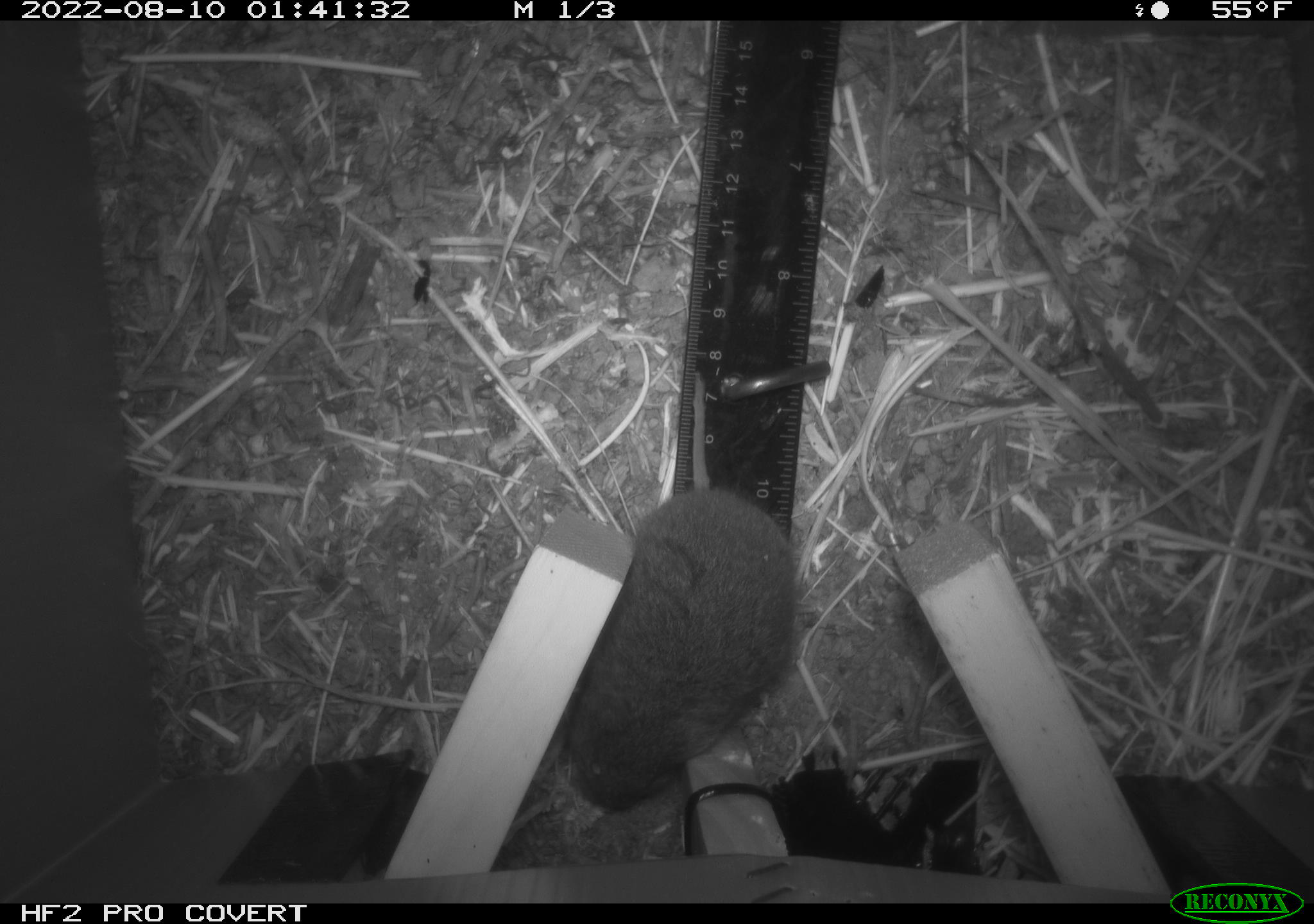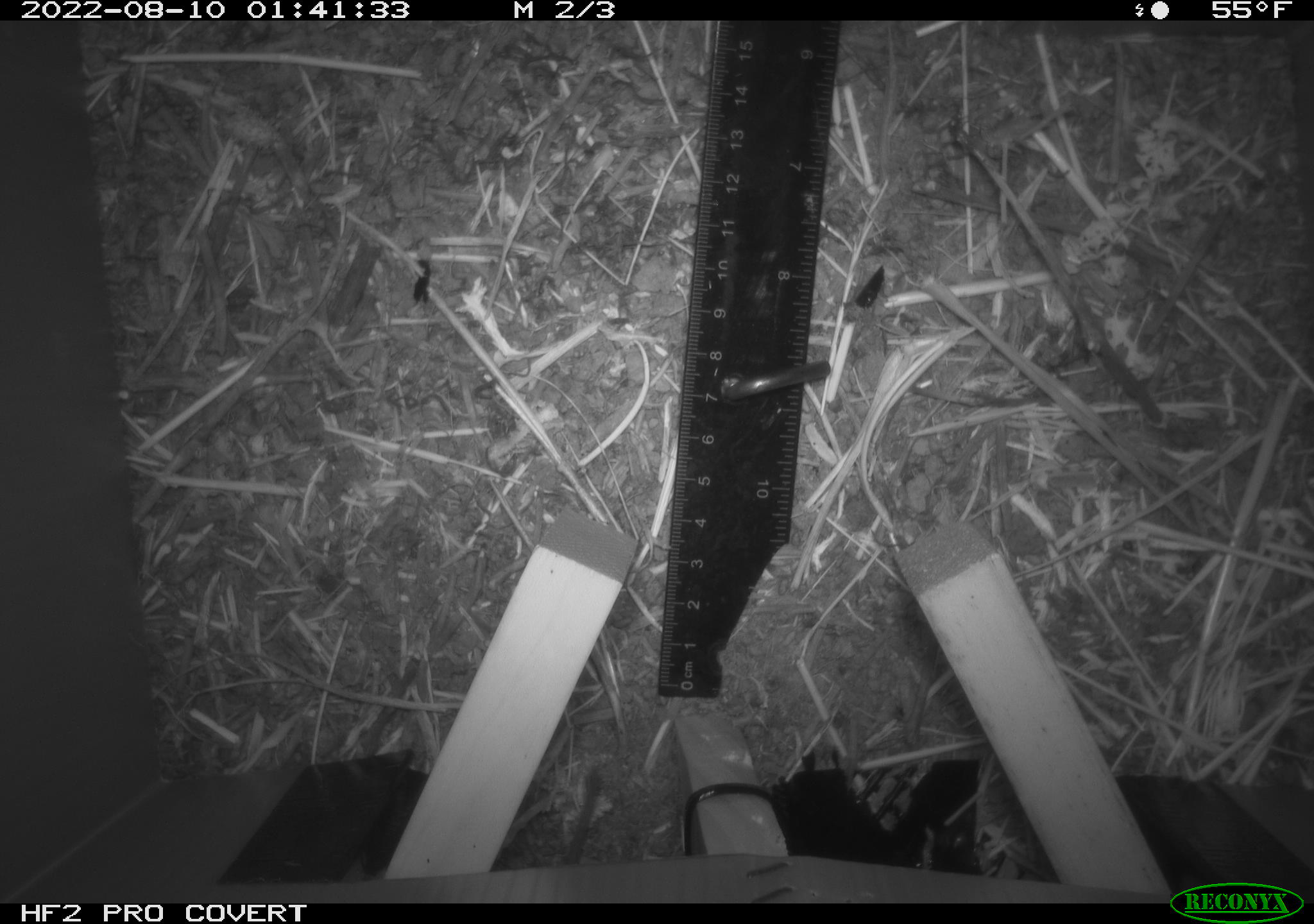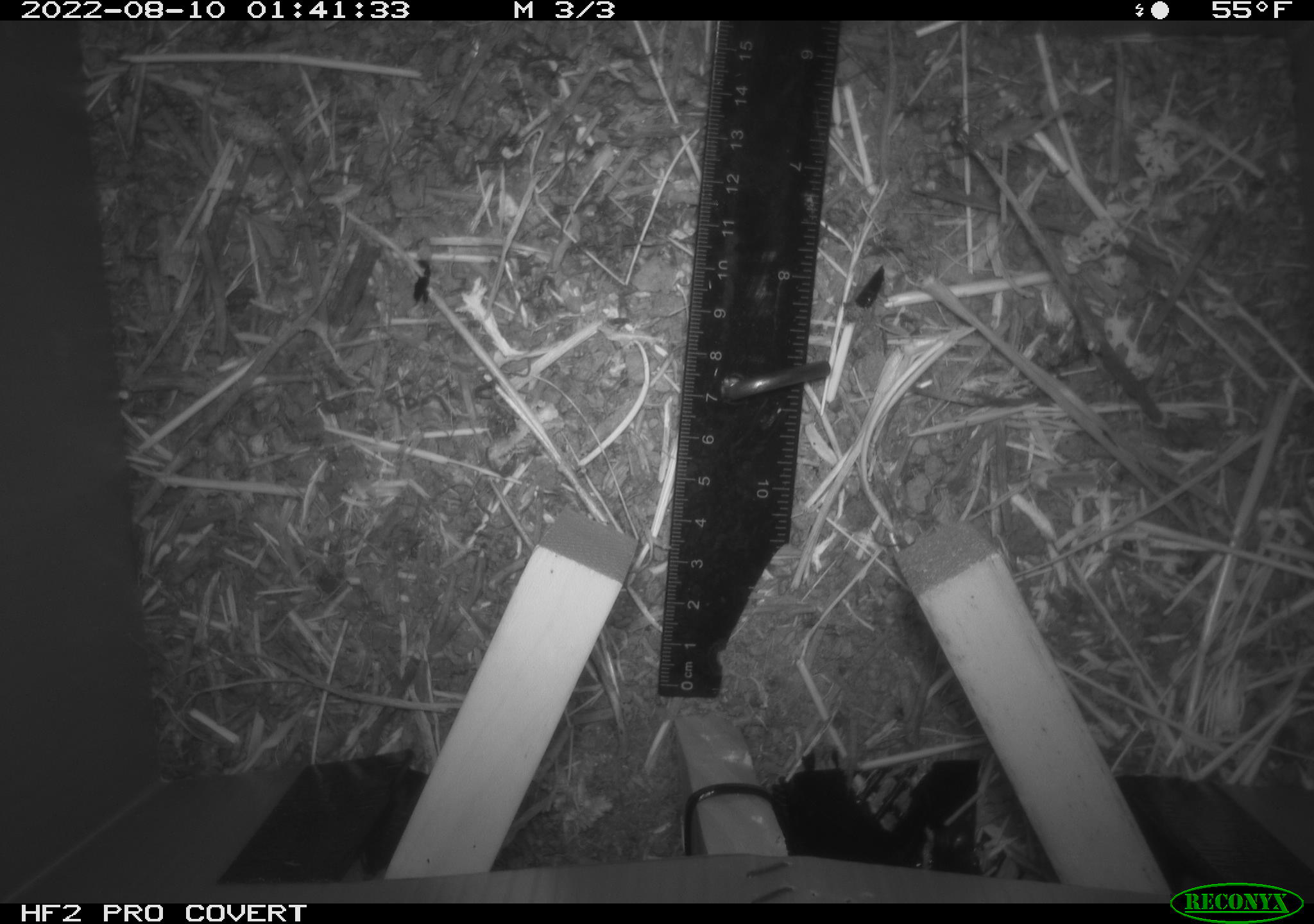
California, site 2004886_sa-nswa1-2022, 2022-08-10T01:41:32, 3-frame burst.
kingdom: Animalia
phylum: Chordata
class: Mammalia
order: Rodentia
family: Cricetidae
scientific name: Cricetidae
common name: hamsters, voles, lemmings, and allies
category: cricetidae family